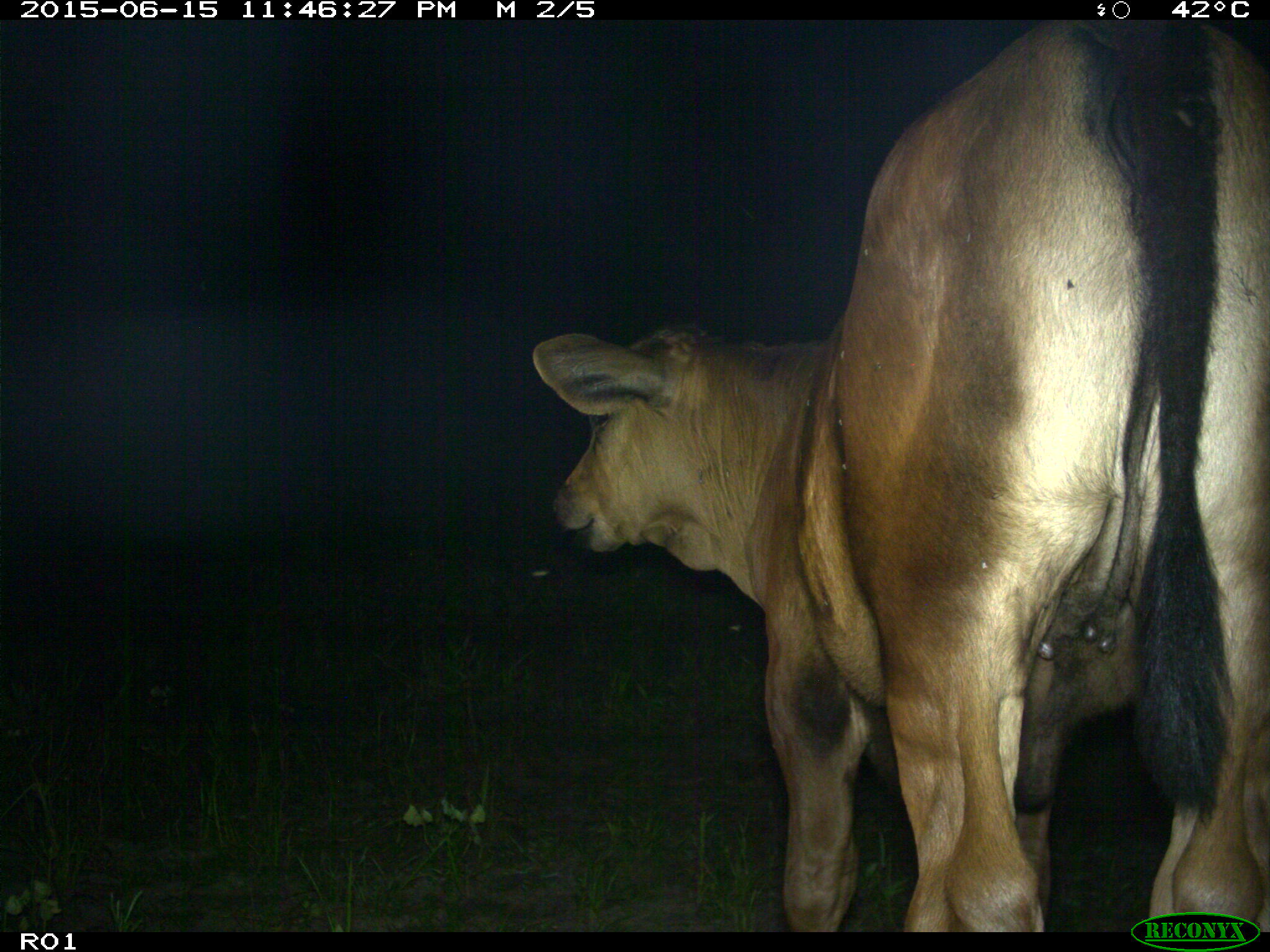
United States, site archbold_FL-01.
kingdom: Animalia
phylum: Chordata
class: Mammalia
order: Artiodactyla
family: Bovidae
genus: Bos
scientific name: Bos taurus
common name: domestic cow